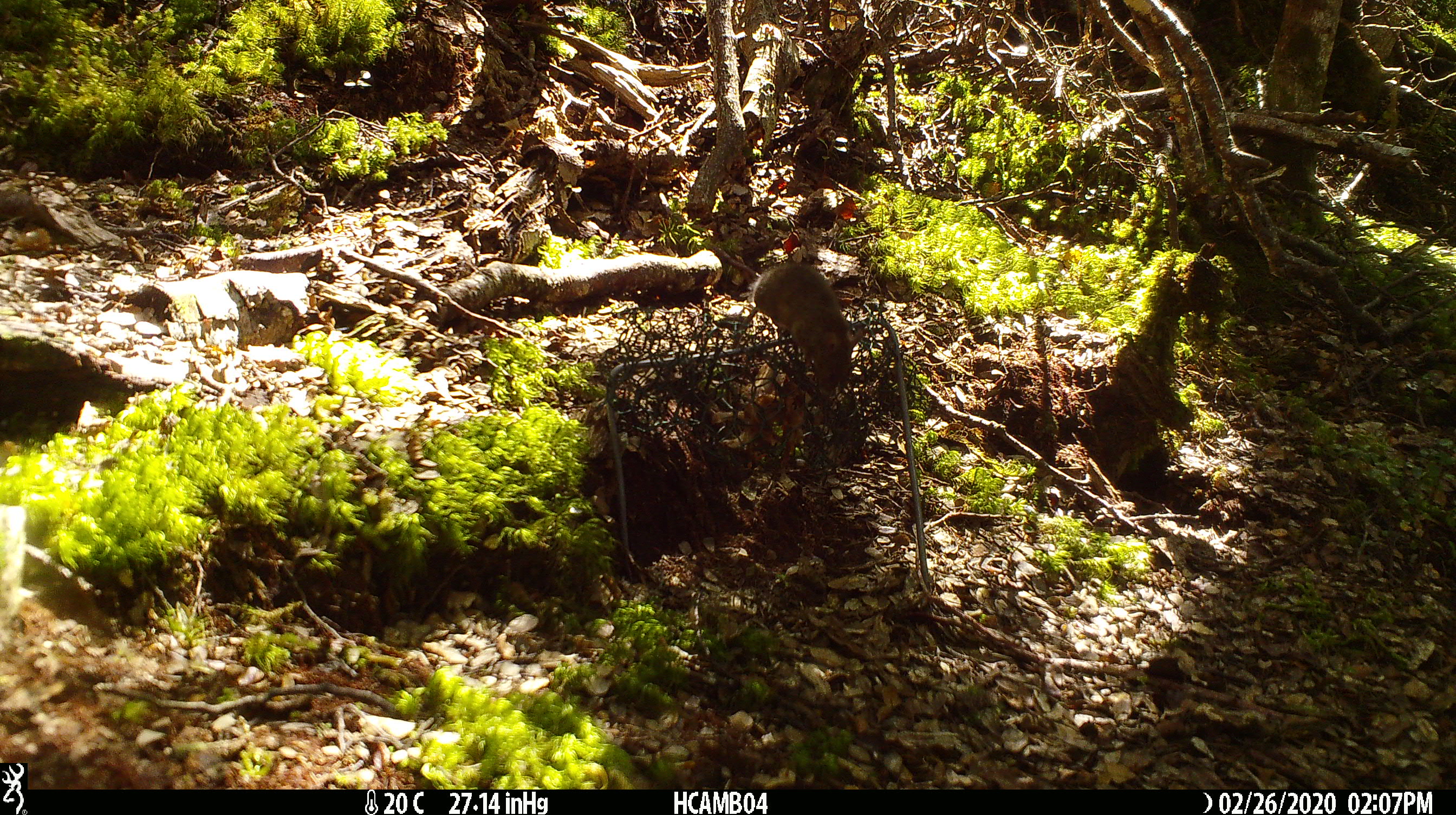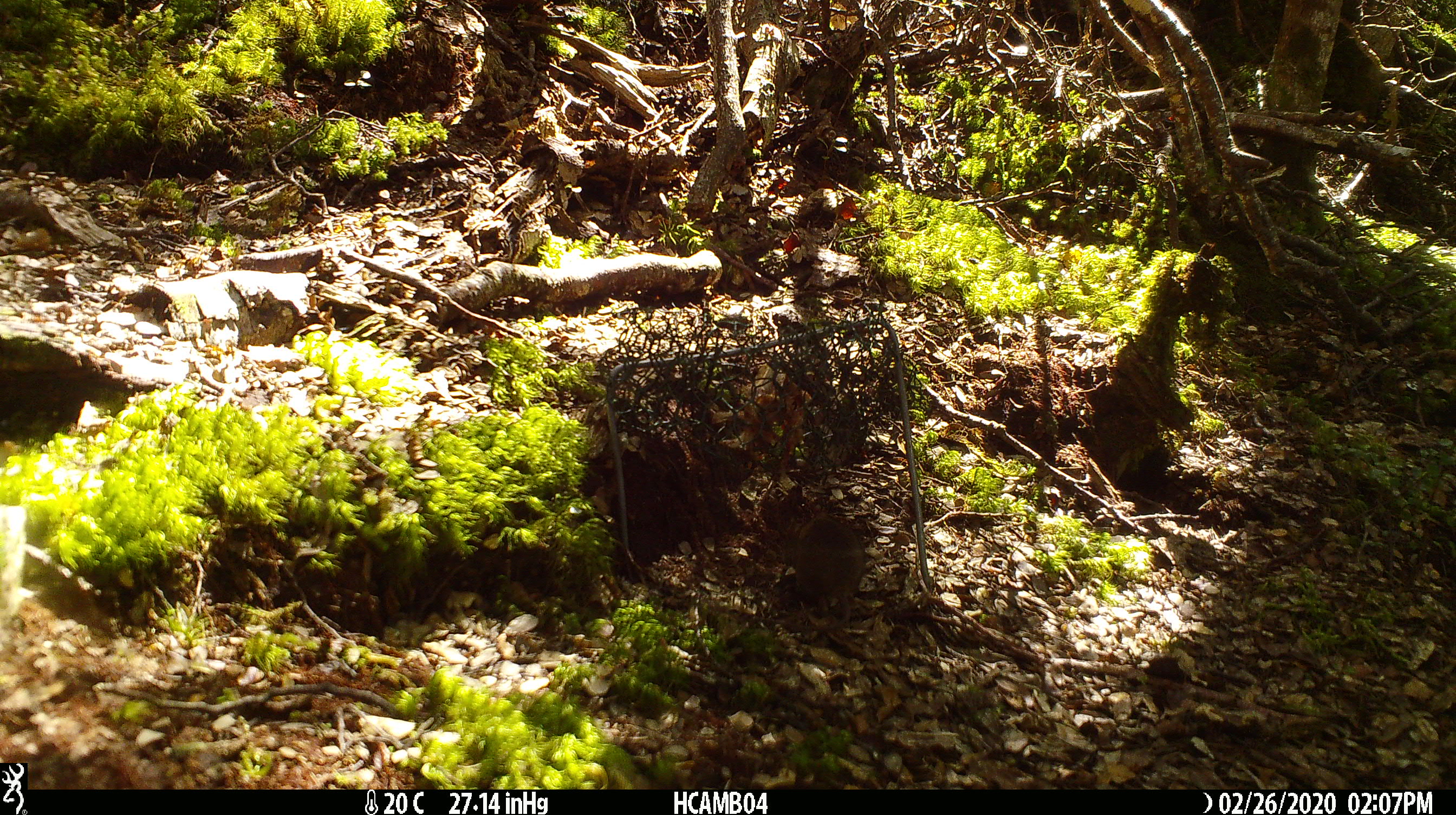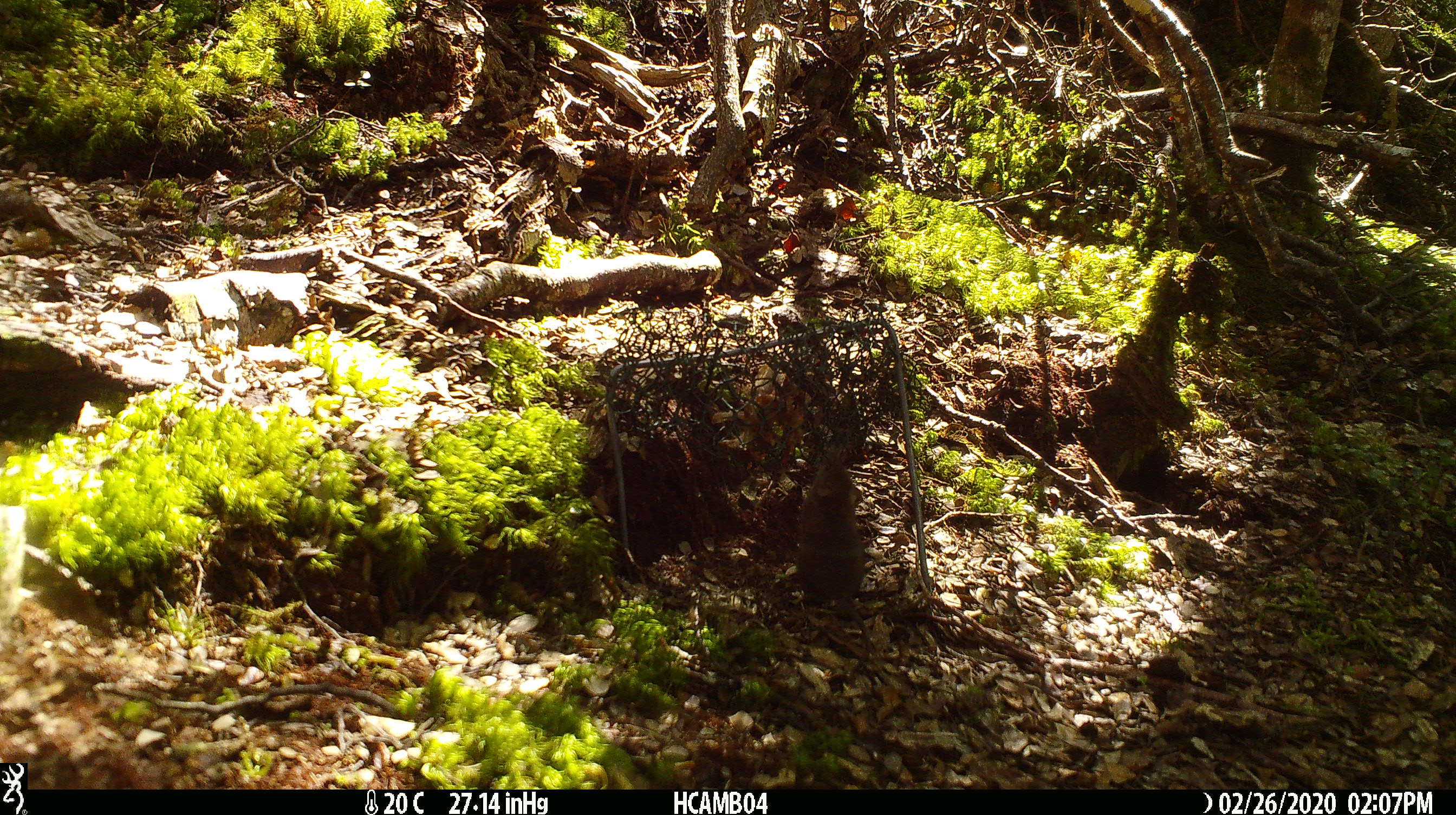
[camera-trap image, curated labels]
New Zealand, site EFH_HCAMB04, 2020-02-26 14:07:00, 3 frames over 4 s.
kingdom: Animalia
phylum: Chordata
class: Mammalia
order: Rodentia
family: Muridae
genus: Mus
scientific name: Mus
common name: mouse